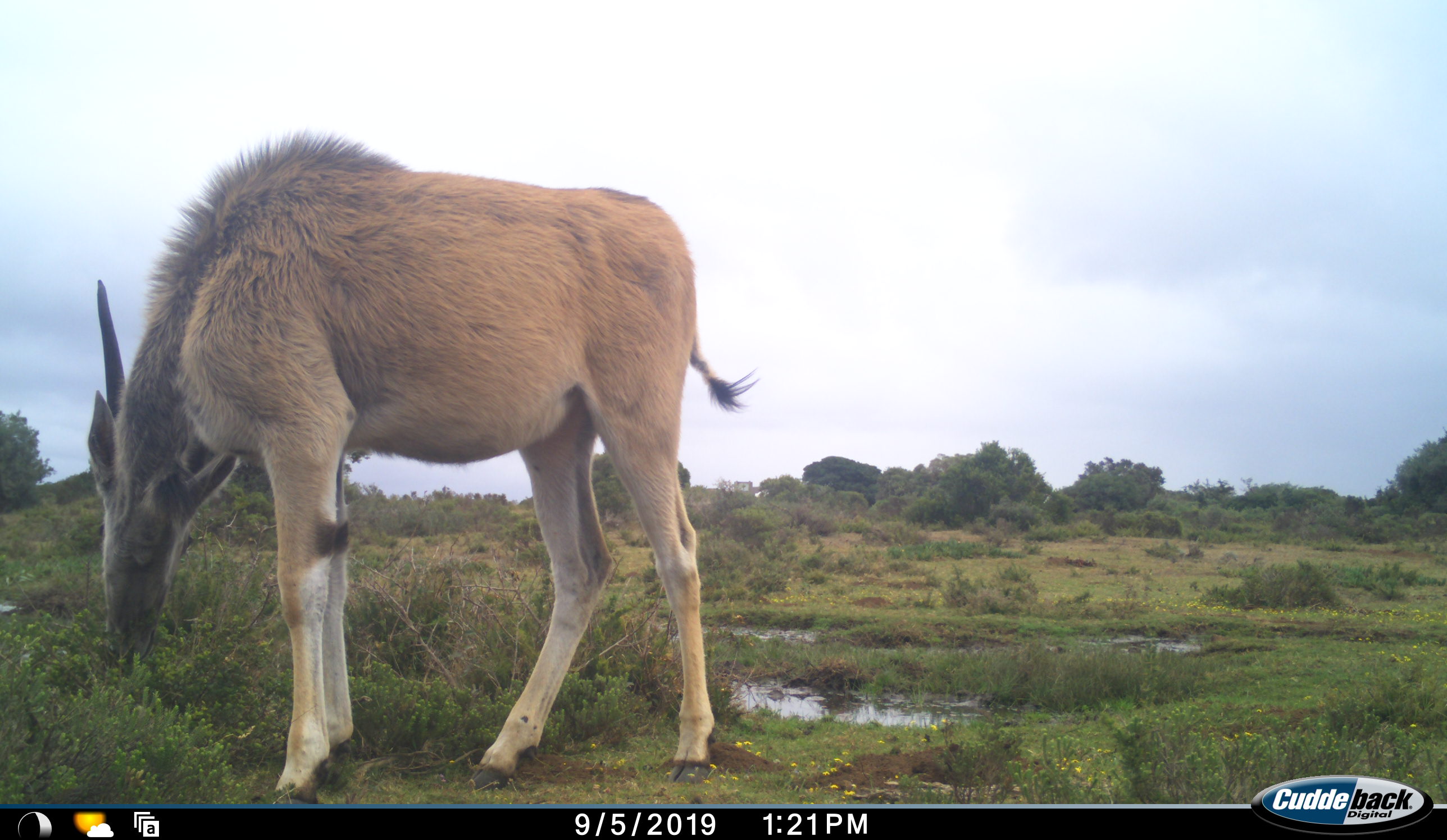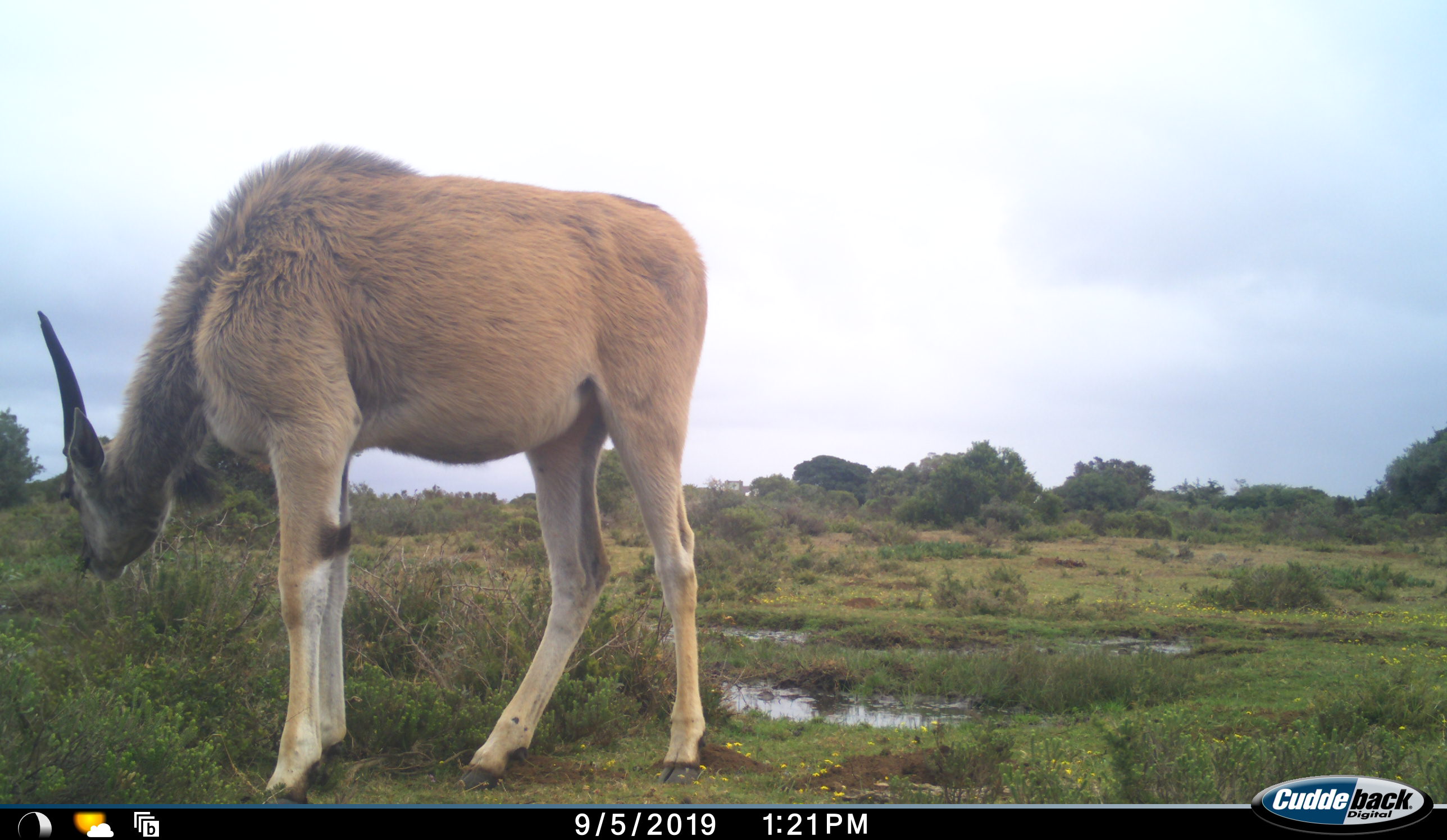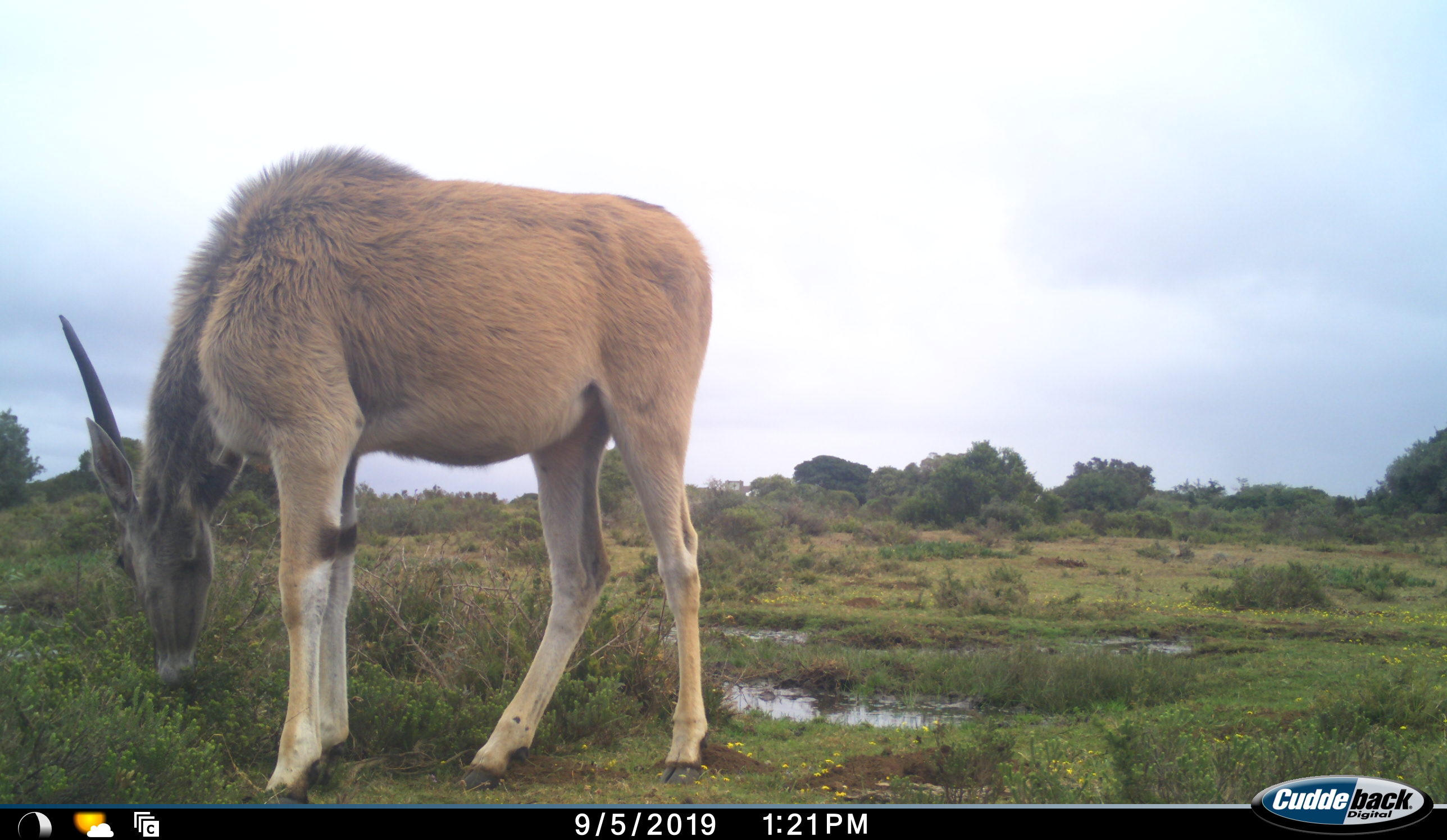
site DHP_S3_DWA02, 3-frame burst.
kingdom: Animalia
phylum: Chordata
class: Mammalia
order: Artiodactyla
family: Bovidae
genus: Tragelaphus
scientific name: Tragelaphus oryx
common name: eland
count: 1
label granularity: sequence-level